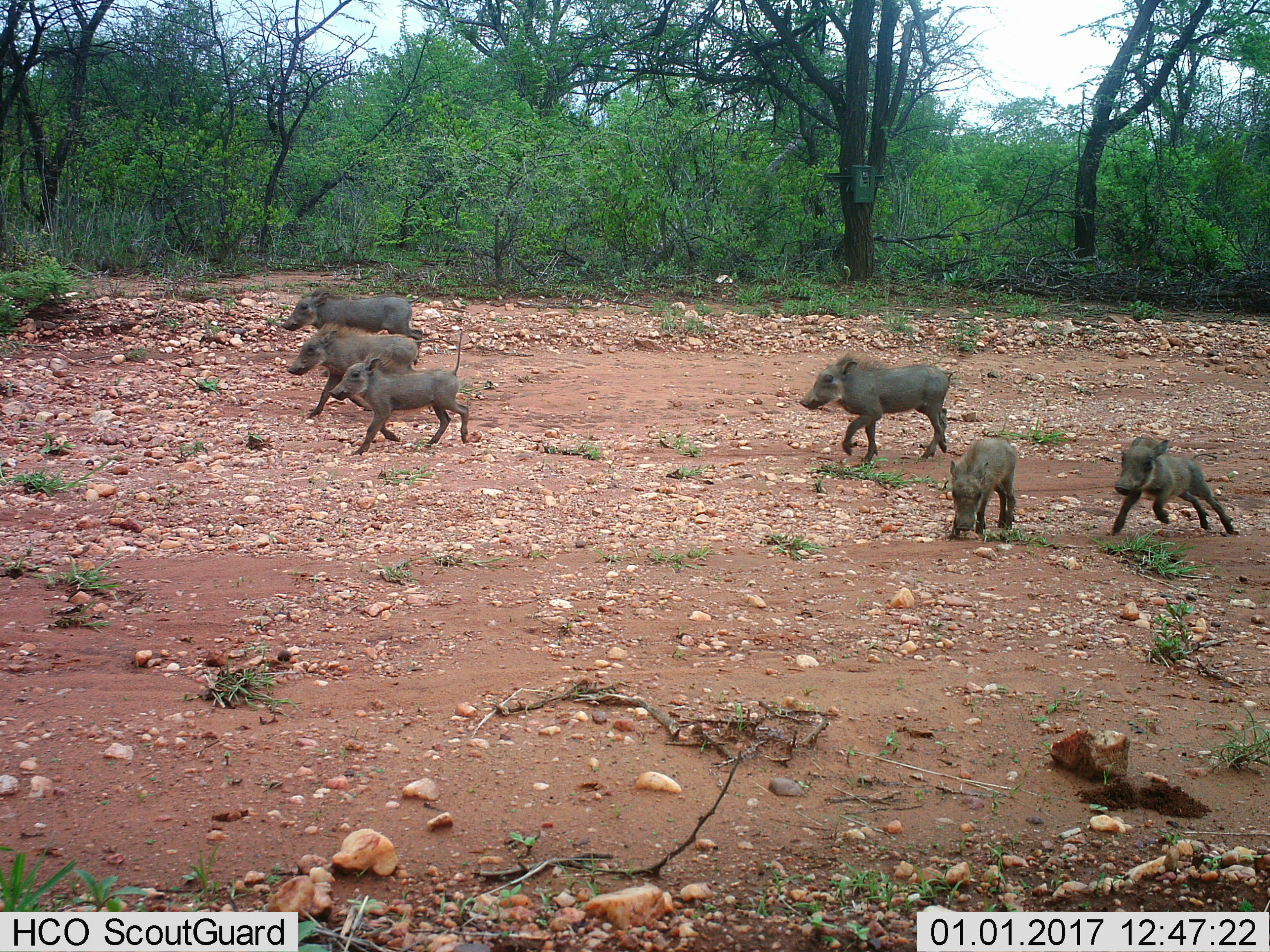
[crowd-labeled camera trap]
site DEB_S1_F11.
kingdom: Animalia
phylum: Chordata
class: Mammalia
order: Artiodactyla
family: Suidae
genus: Phacochoerus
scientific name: Phacochoerus africanus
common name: warthog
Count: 6.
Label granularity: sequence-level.